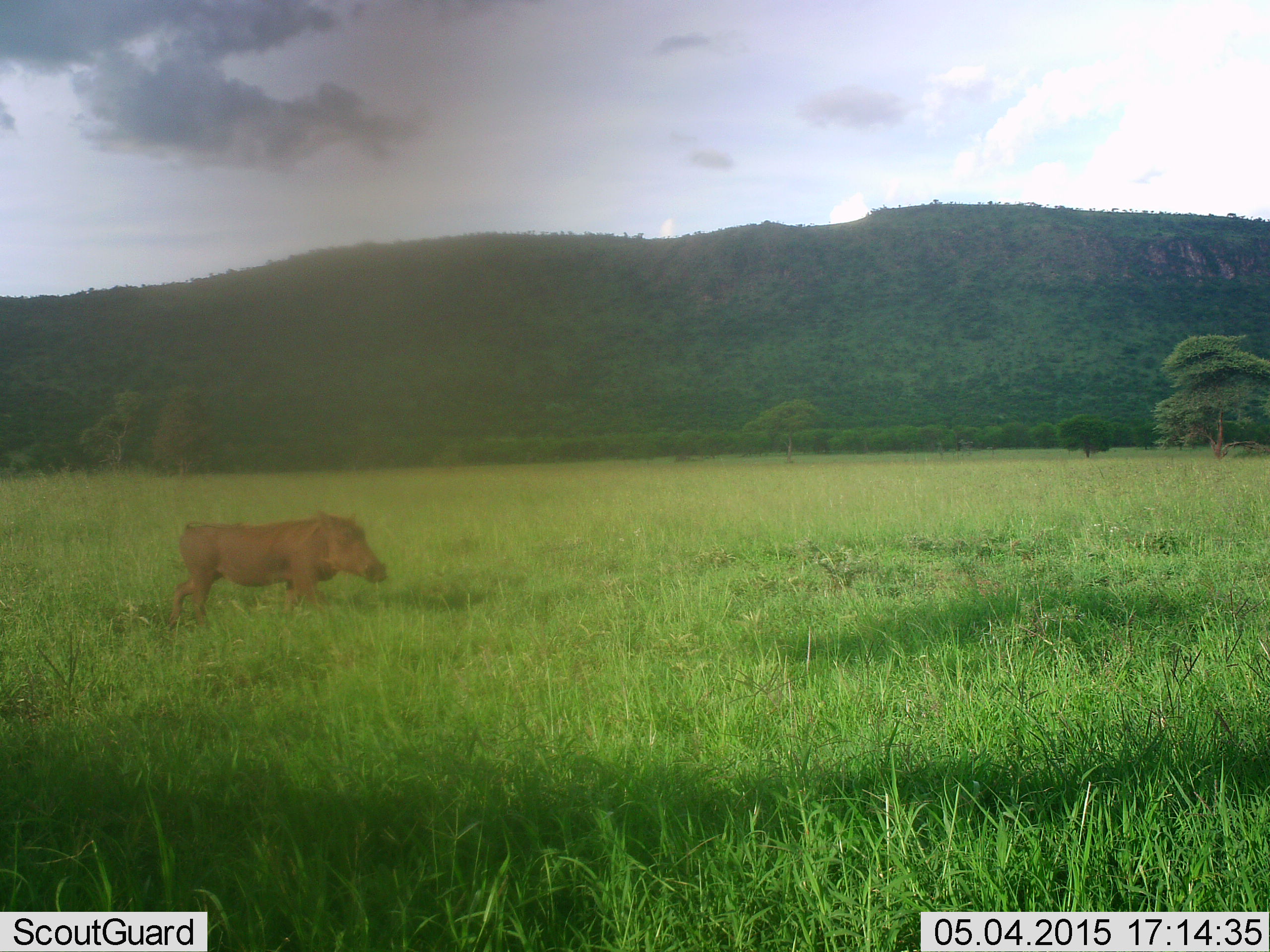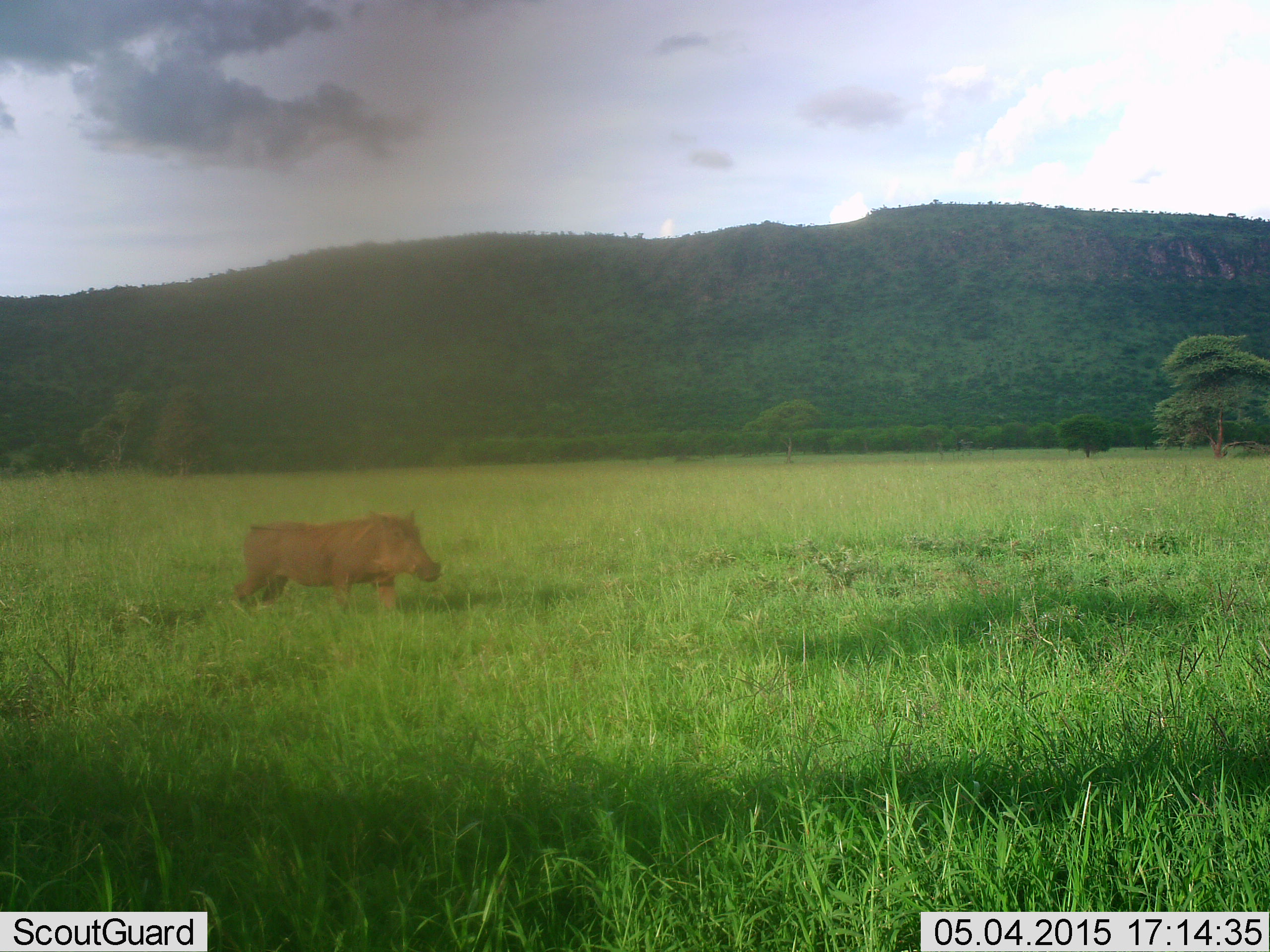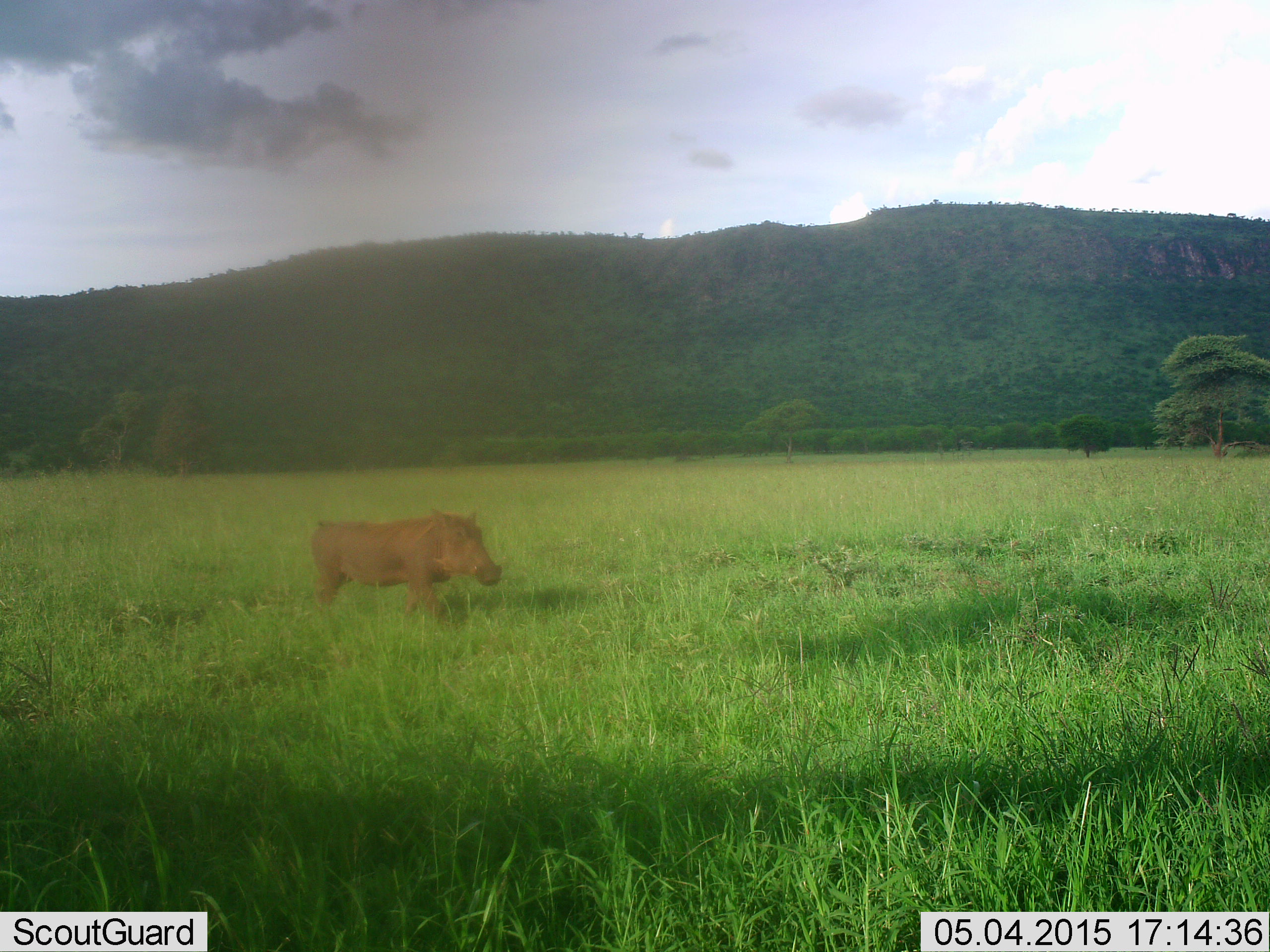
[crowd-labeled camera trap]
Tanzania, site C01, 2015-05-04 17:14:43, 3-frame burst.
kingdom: Animalia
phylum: Chordata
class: Mammalia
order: Artiodactyla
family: Suidae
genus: Phacochoerus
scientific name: Phacochoerus africanus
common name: warthog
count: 1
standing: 10%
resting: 0%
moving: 100%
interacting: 0%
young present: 0%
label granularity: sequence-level